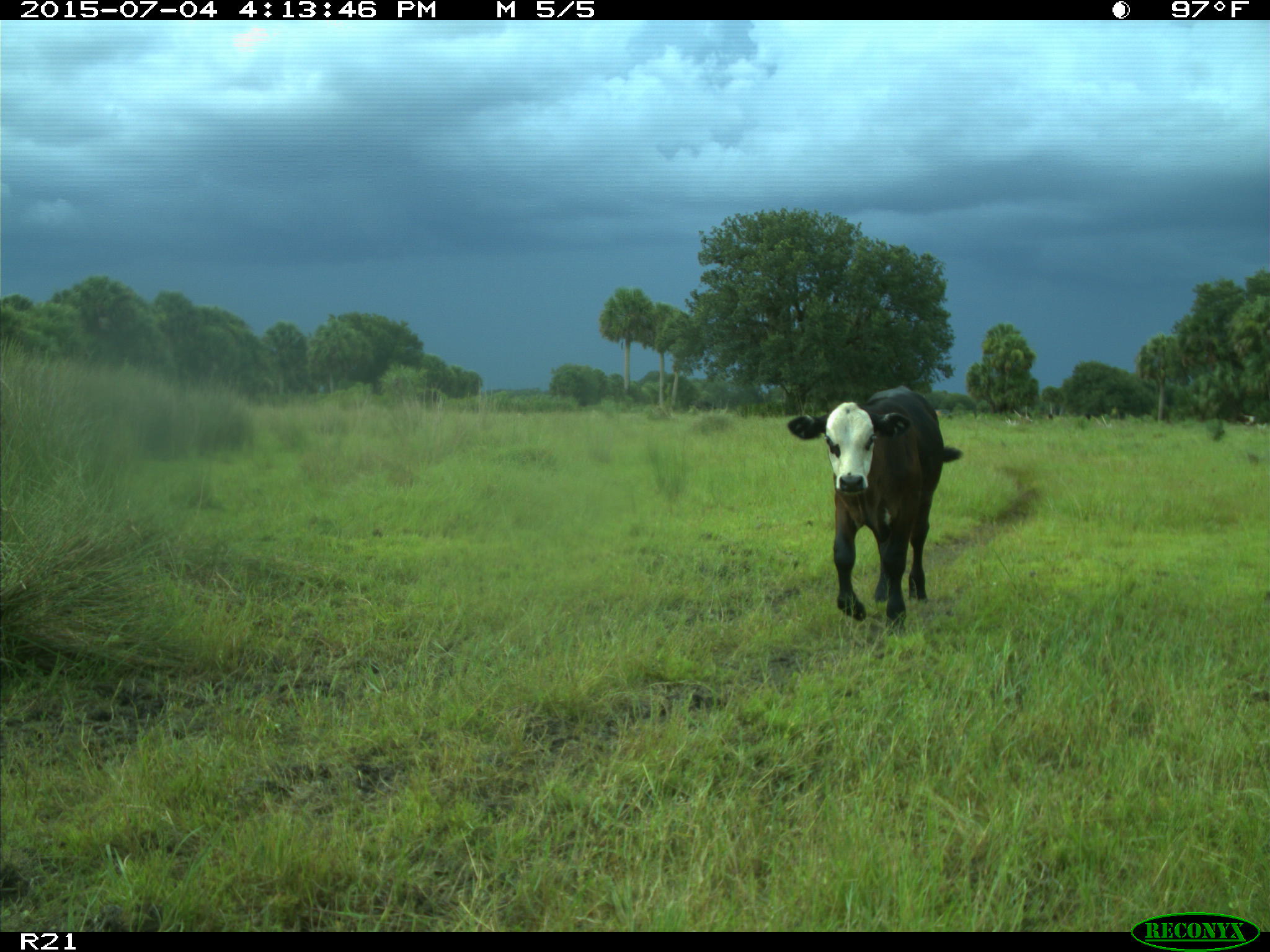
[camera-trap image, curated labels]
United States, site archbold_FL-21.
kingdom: Animalia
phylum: Chordata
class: Mammalia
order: Artiodactyla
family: Bovidae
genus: Bos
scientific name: Bos taurus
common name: domestic cow